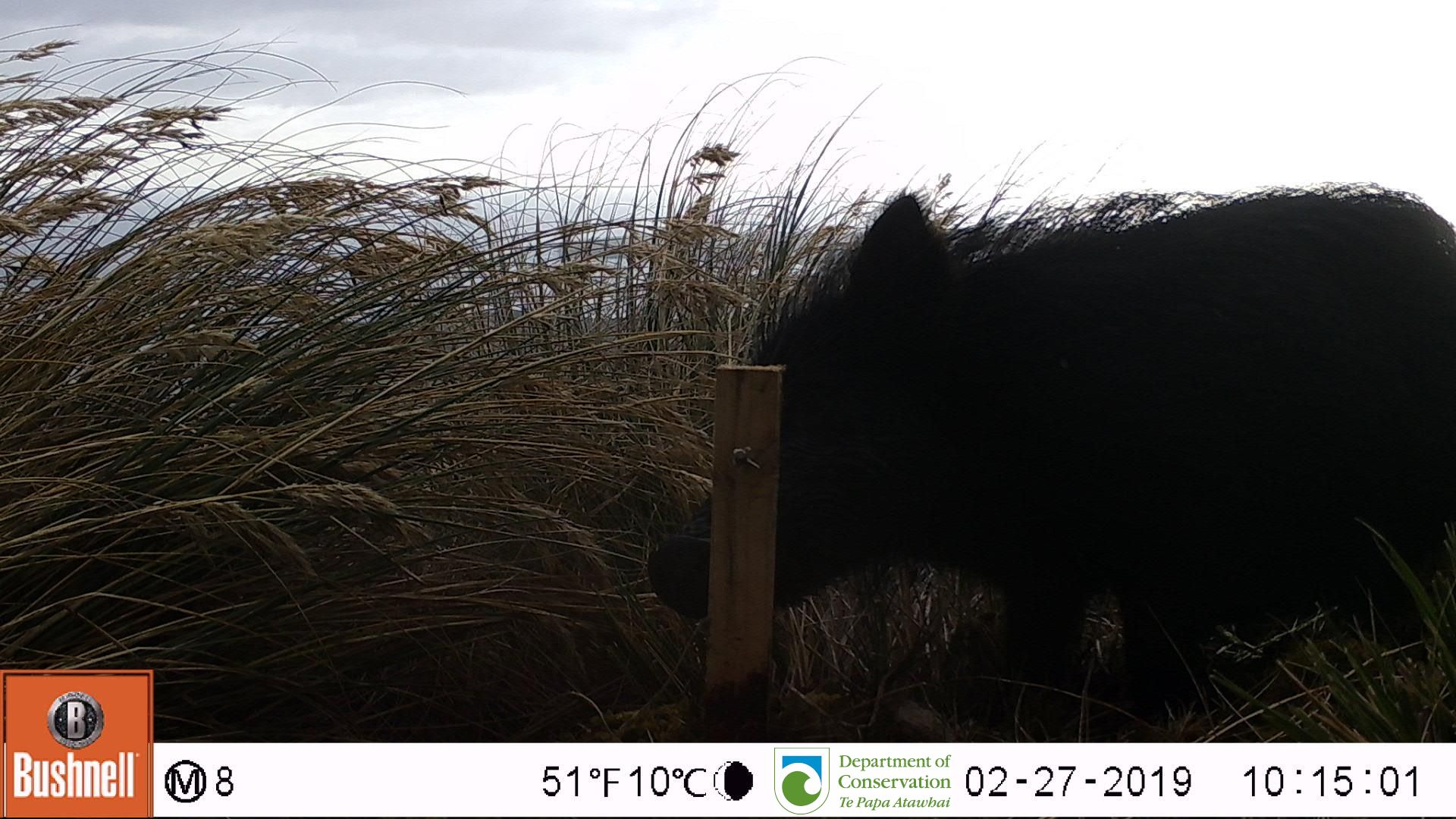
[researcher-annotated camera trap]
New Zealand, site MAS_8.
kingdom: Animalia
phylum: Chordata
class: Mammalia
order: Artiodactyla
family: Suidae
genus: Sus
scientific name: Sus scrofa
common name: pig